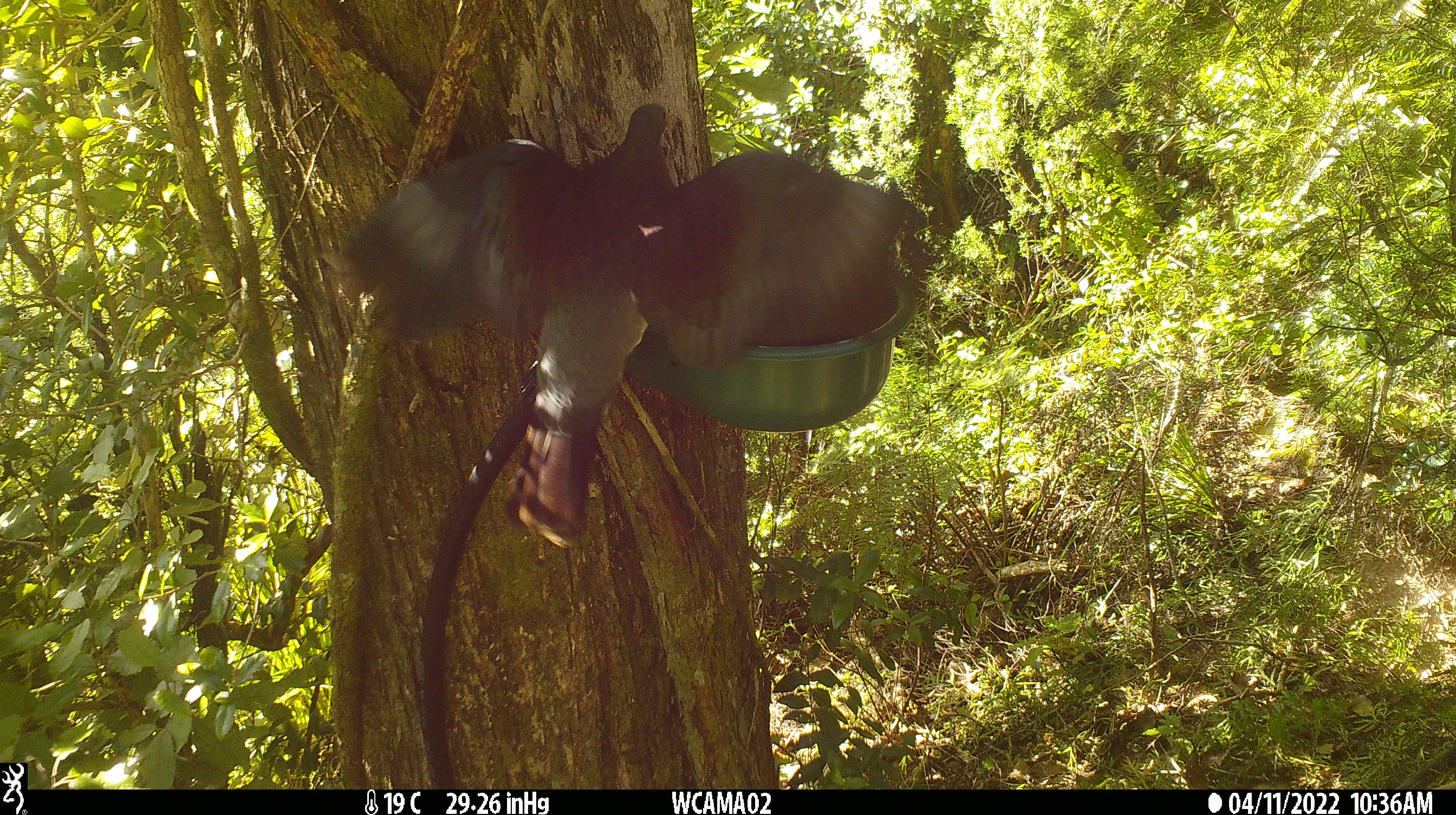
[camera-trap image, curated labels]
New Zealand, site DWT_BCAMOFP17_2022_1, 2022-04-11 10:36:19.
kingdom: Animalia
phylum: Chordata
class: Aves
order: Columbiformes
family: Columbidae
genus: Hemiphaga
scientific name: Hemiphaga novaeseelandiae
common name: new zealand pigeon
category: kereru